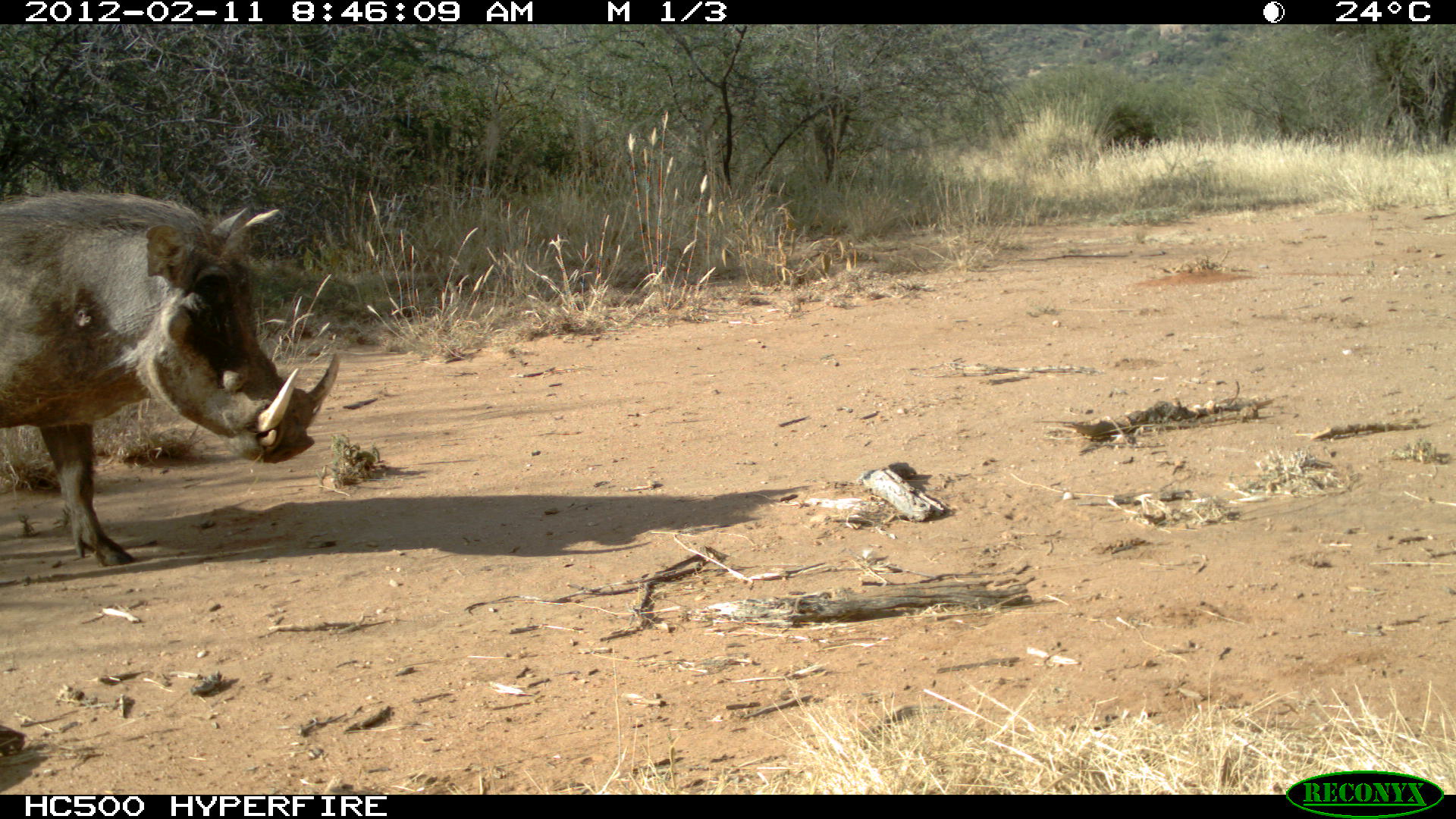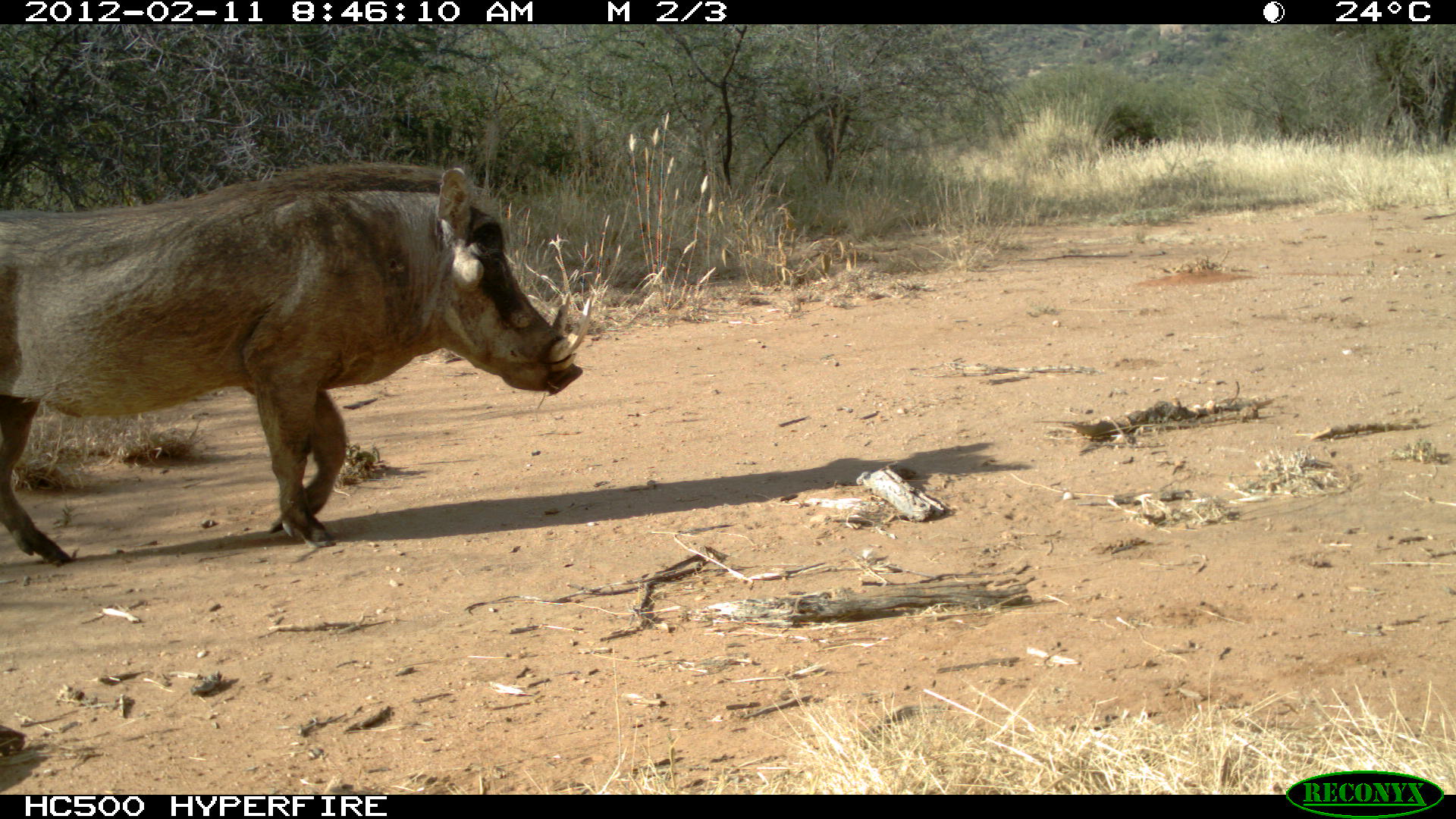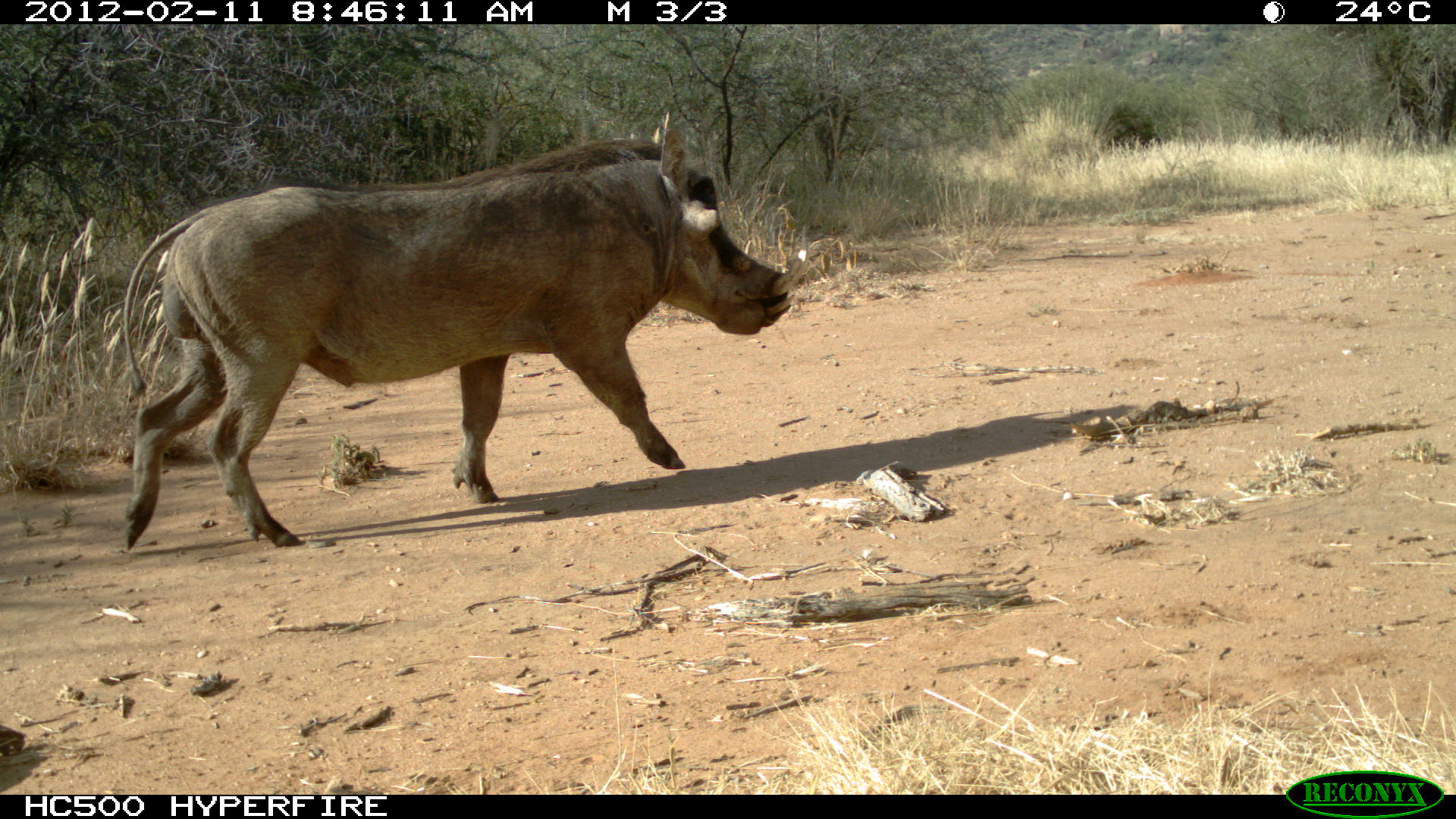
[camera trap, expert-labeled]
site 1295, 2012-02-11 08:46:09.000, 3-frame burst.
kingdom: Animalia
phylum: Chordata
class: Mammalia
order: Artiodactyla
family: Suidae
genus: Phacochoerus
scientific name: Phacochoerus africanus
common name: common warthog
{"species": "Phacochoerus africanus (common warthog)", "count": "1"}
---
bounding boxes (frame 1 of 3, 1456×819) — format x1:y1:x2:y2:
phacochoerus africanus: 0:186:342:569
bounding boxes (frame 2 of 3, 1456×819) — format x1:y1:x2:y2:
phacochoerus africanus: 0:155:595:569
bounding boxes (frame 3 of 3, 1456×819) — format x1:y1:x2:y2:
phacochoerus africanus: 118:105:812:546